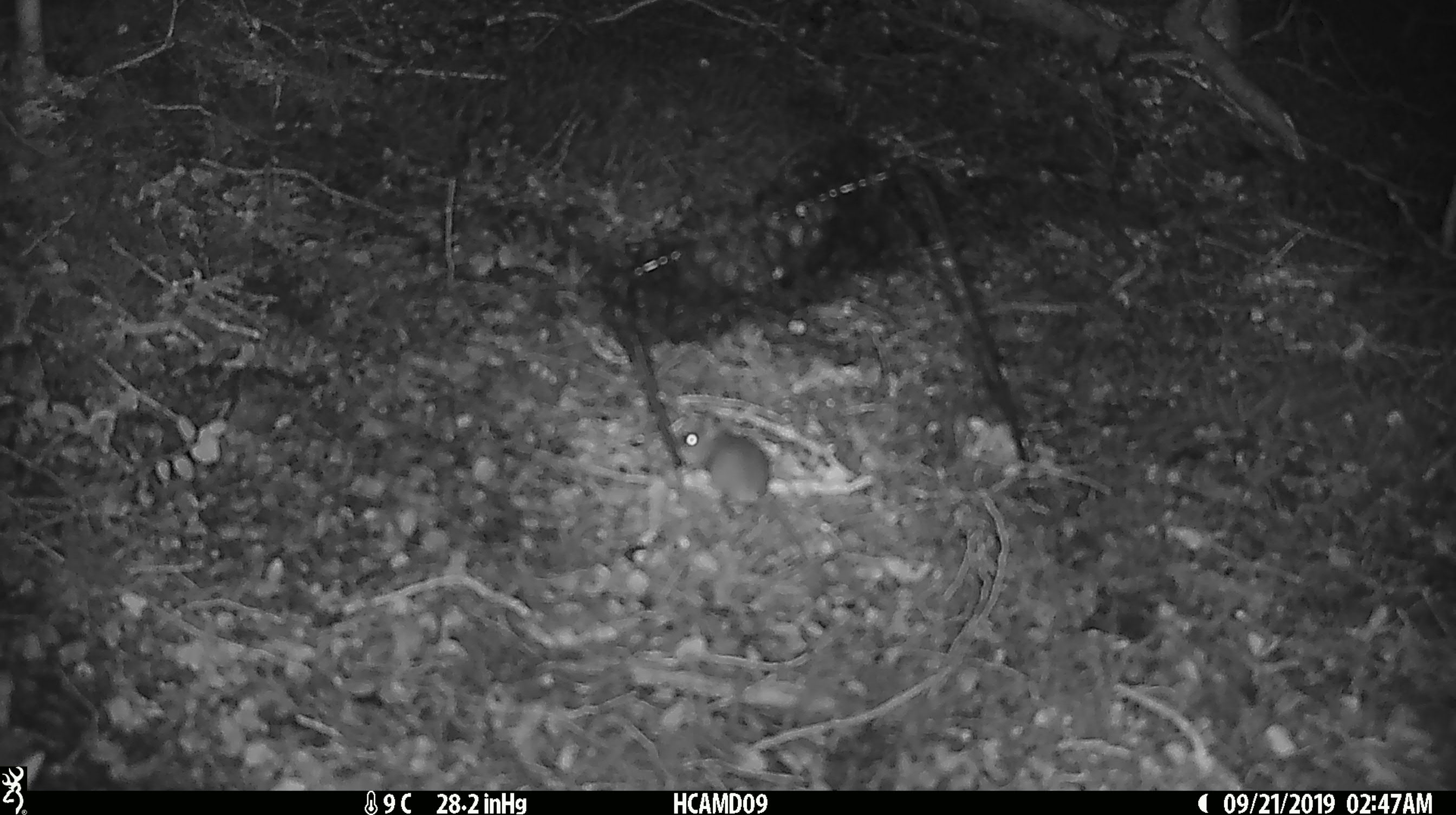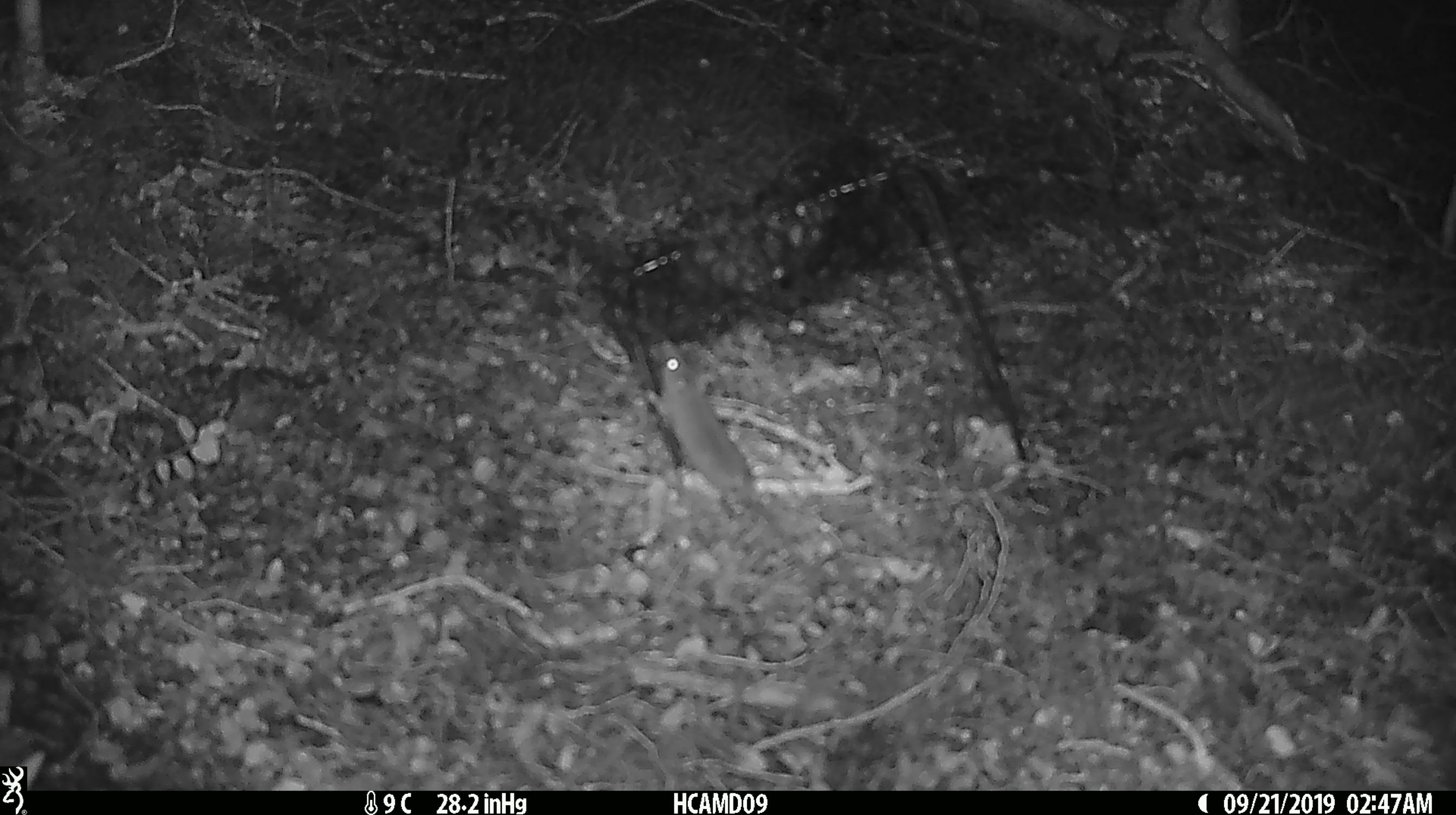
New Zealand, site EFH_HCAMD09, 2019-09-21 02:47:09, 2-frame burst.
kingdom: Animalia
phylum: Chordata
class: Mammalia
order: Rodentia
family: Muridae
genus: Mus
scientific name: Mus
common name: mouse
Mouse (Mus).